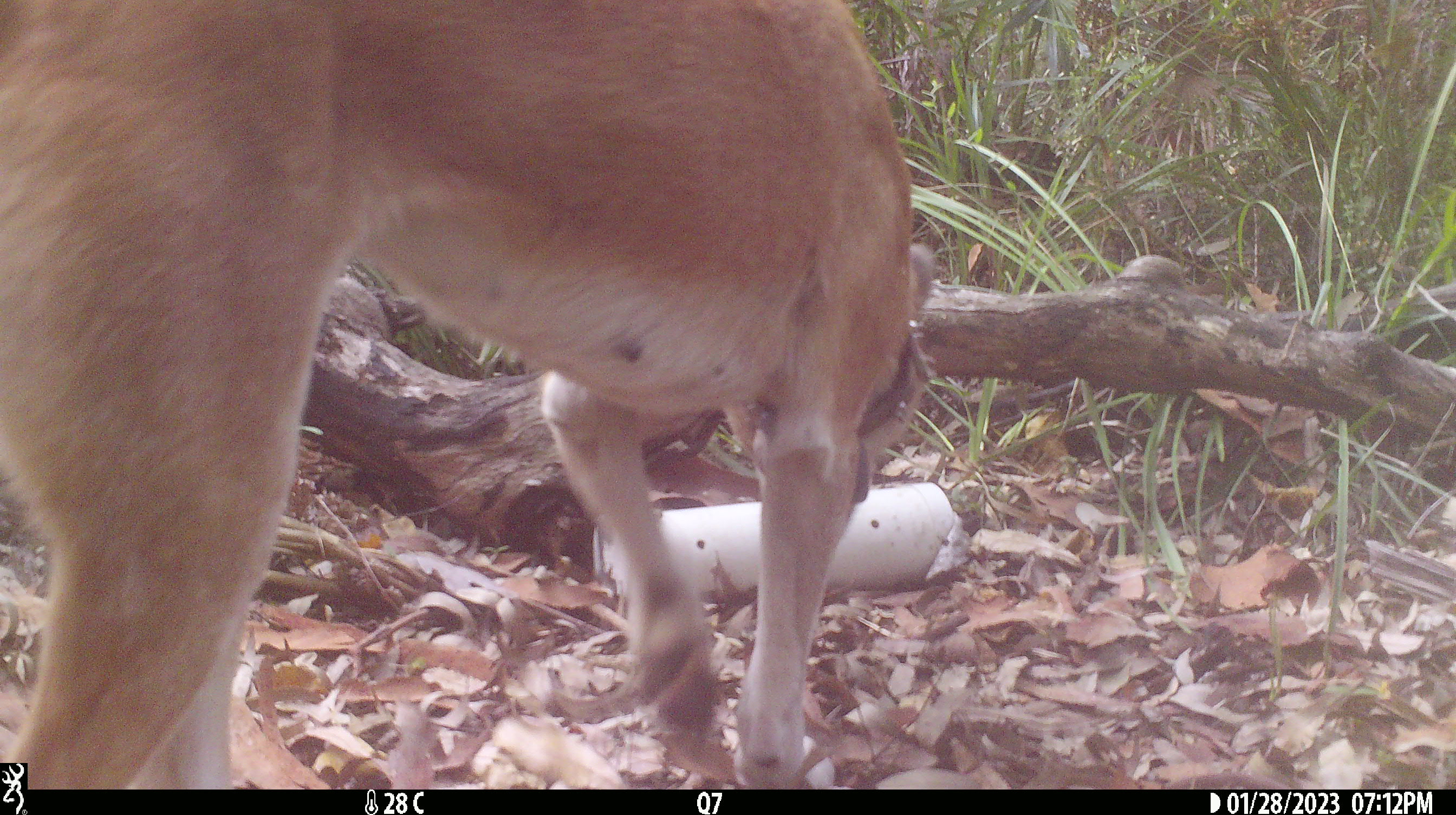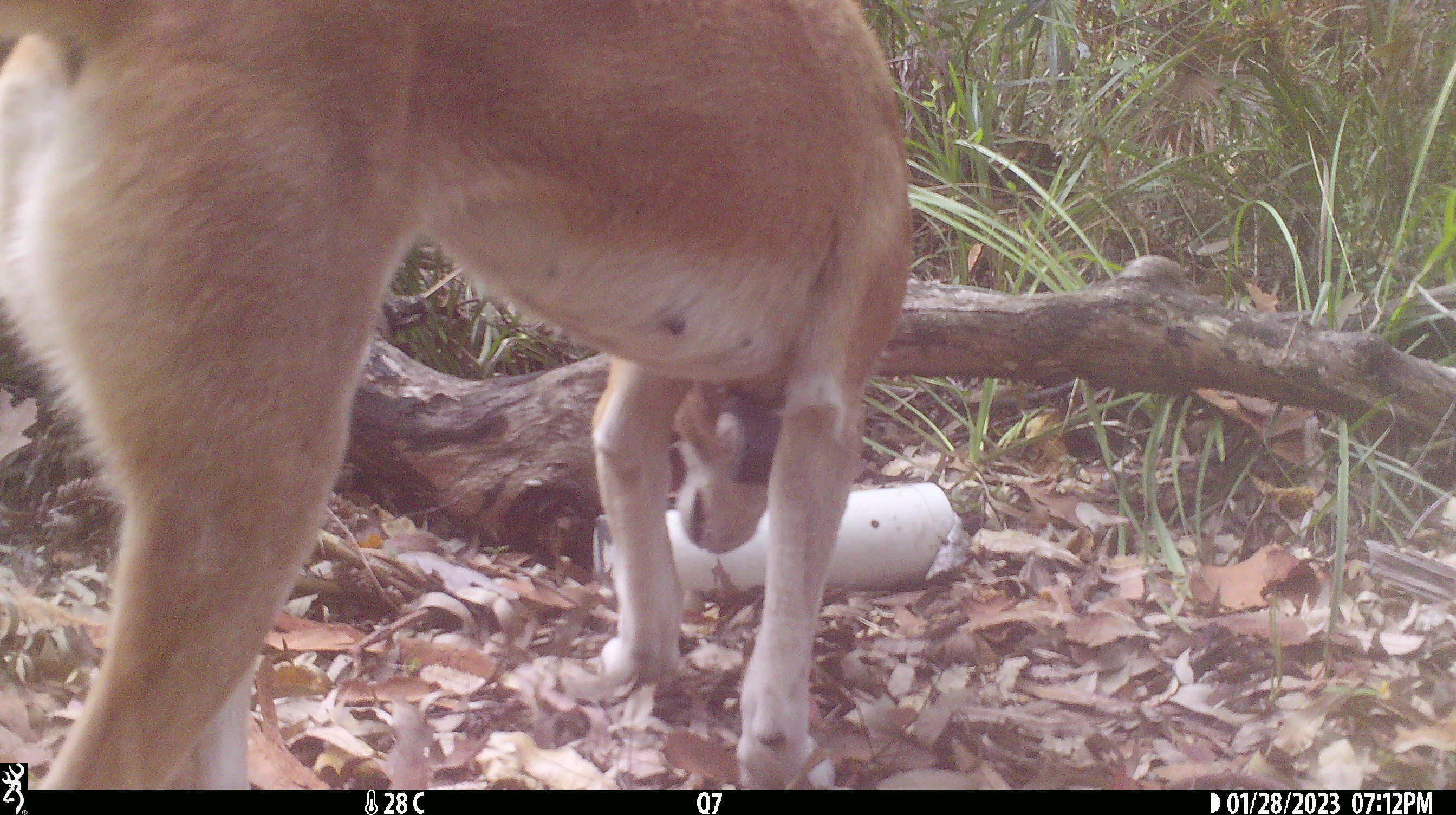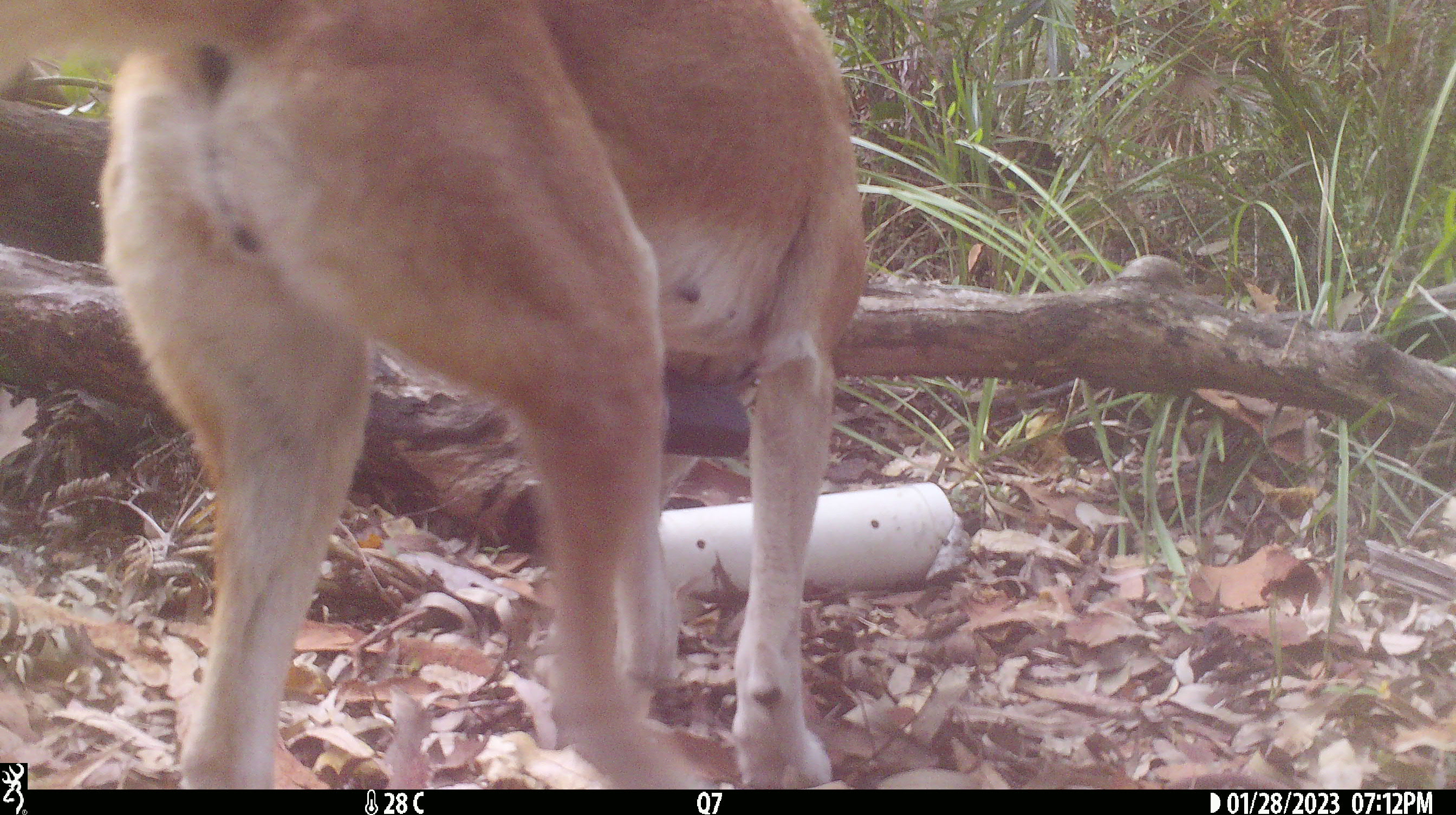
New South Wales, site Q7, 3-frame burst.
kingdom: Animalia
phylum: Chordata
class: Mammalia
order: Carnivora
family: Canidae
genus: Canis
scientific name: Canis familiaris dingo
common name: dingo